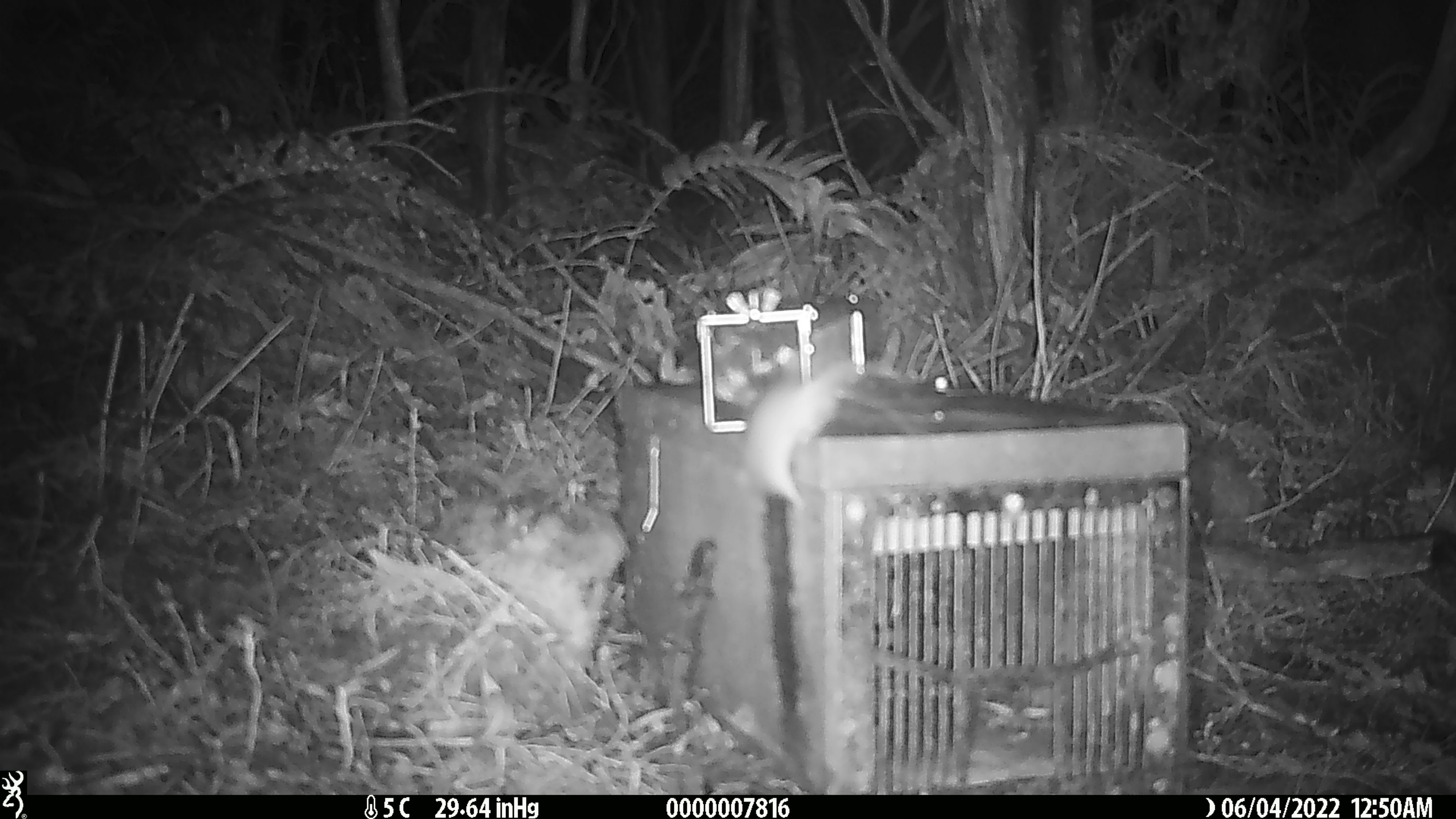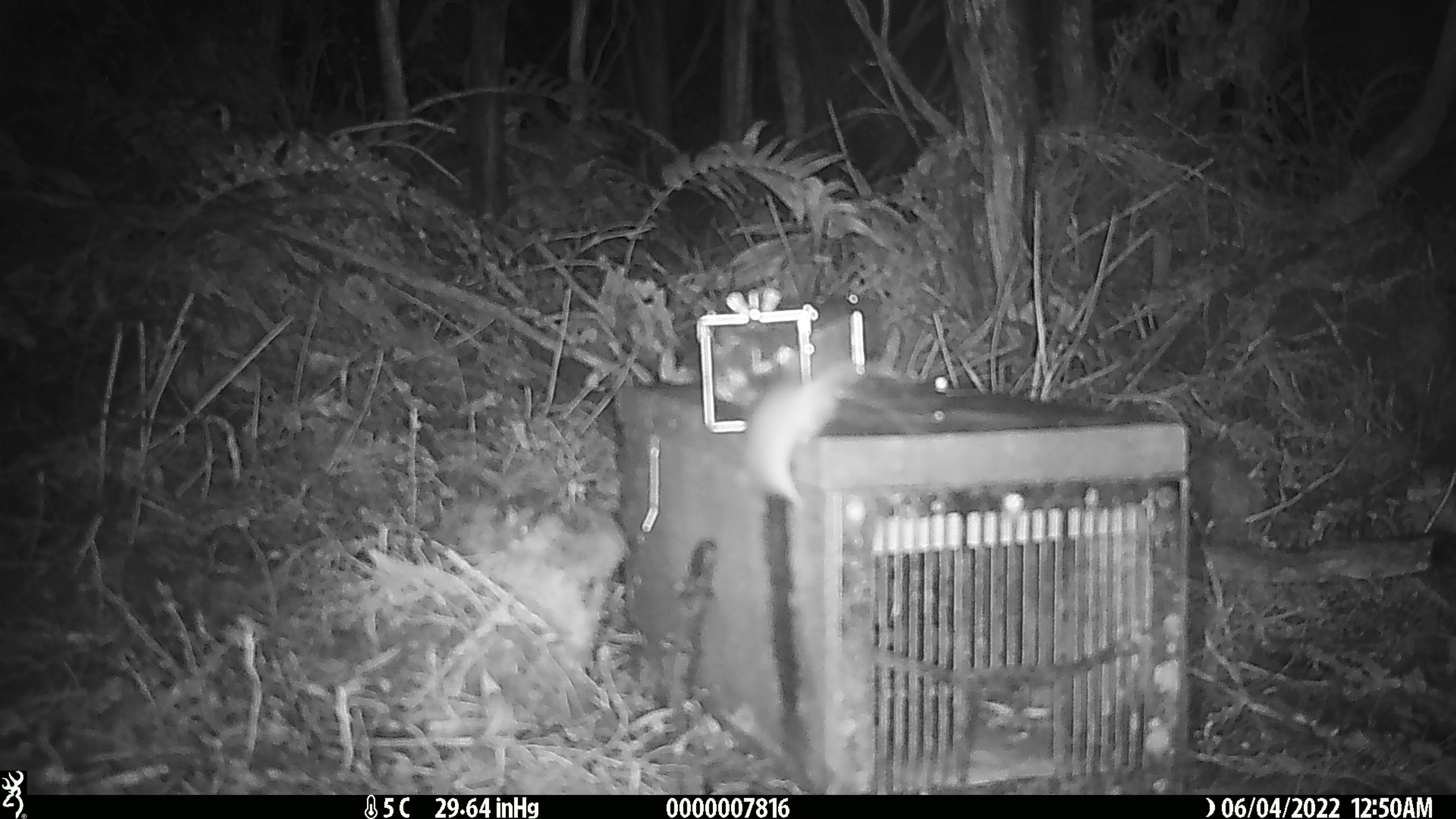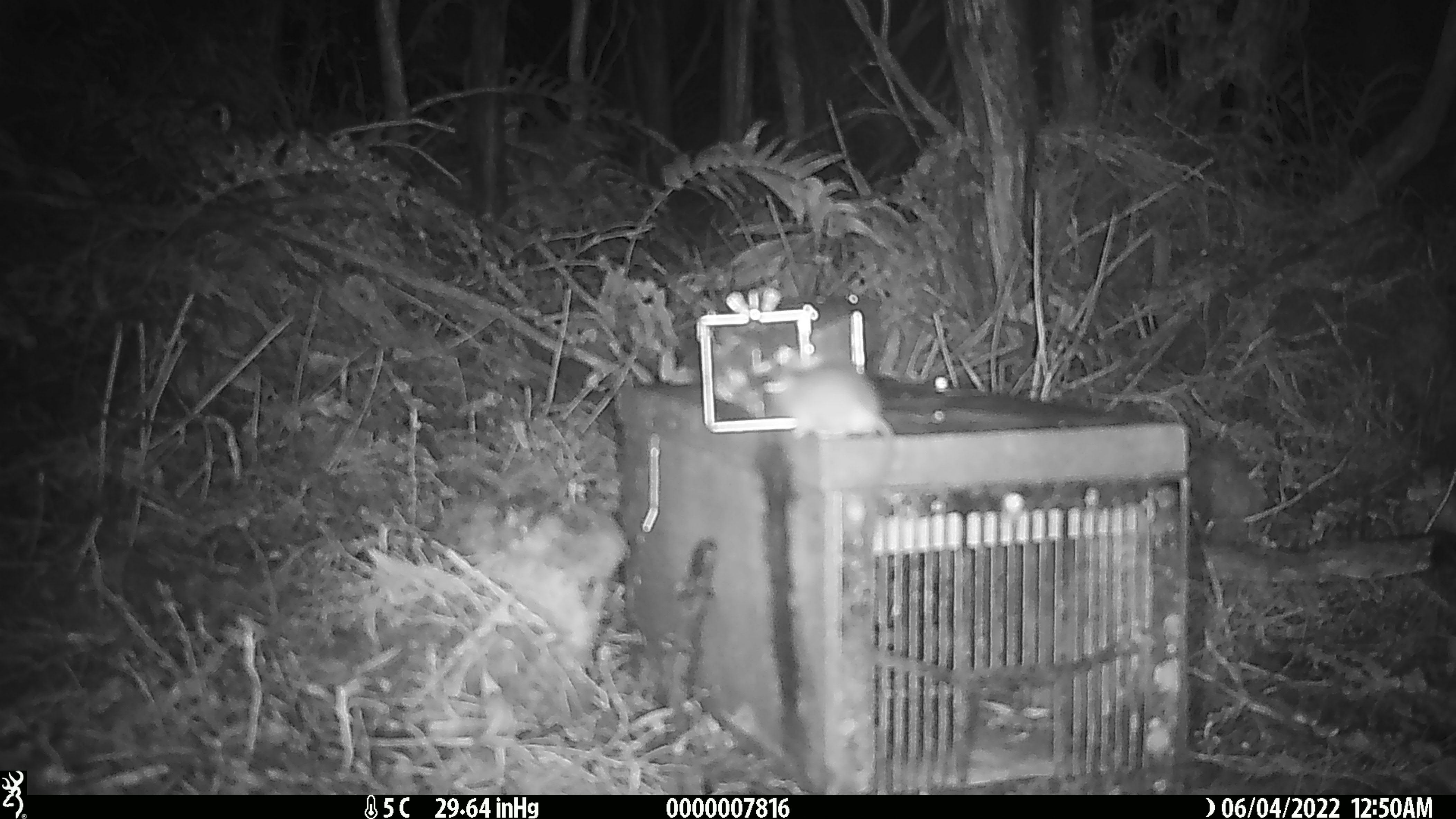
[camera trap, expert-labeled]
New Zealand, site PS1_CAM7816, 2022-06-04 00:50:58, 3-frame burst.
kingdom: Animalia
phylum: Chordata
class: Mammalia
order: Rodentia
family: Muridae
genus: Mus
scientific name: Mus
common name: mouse